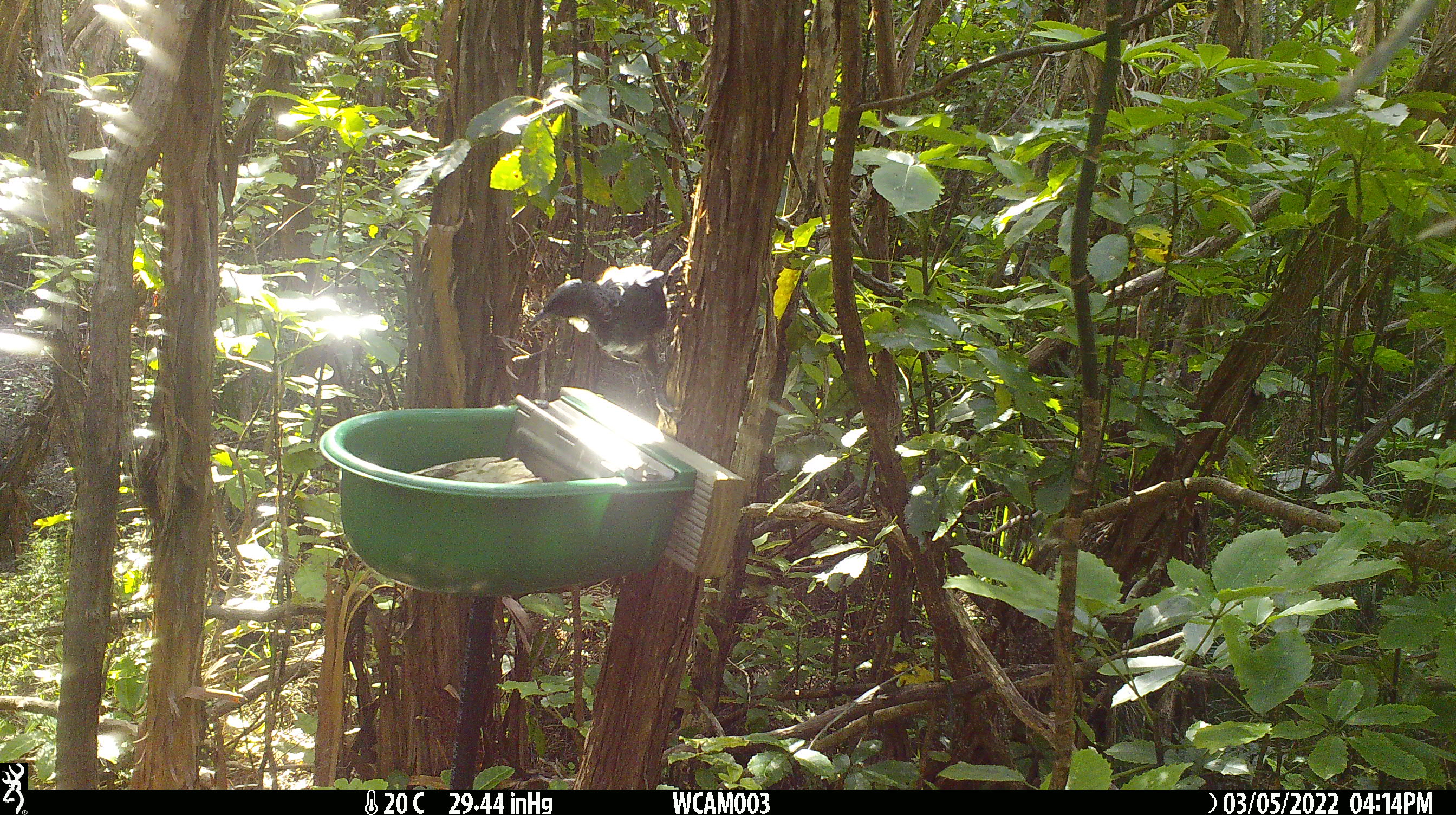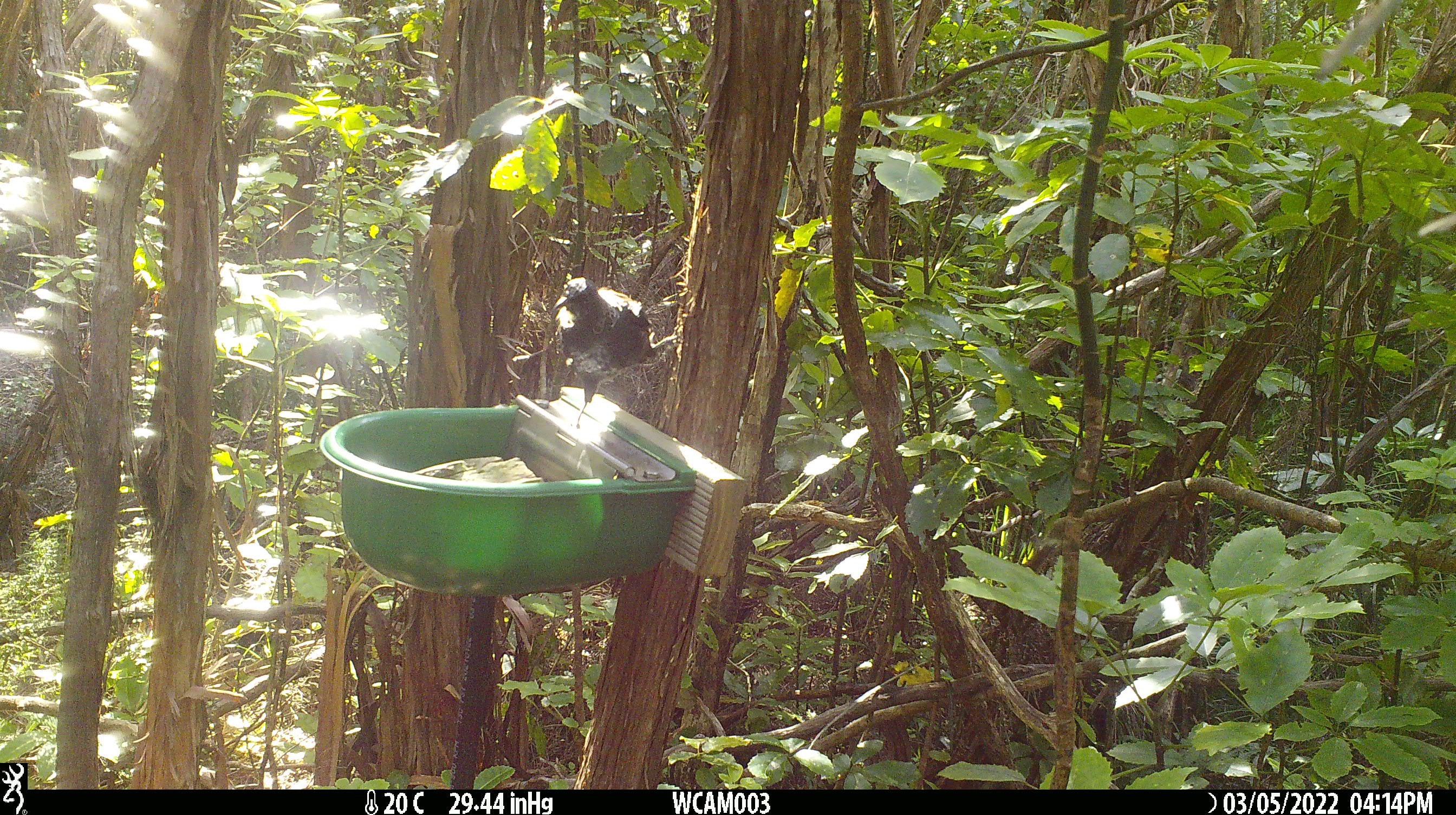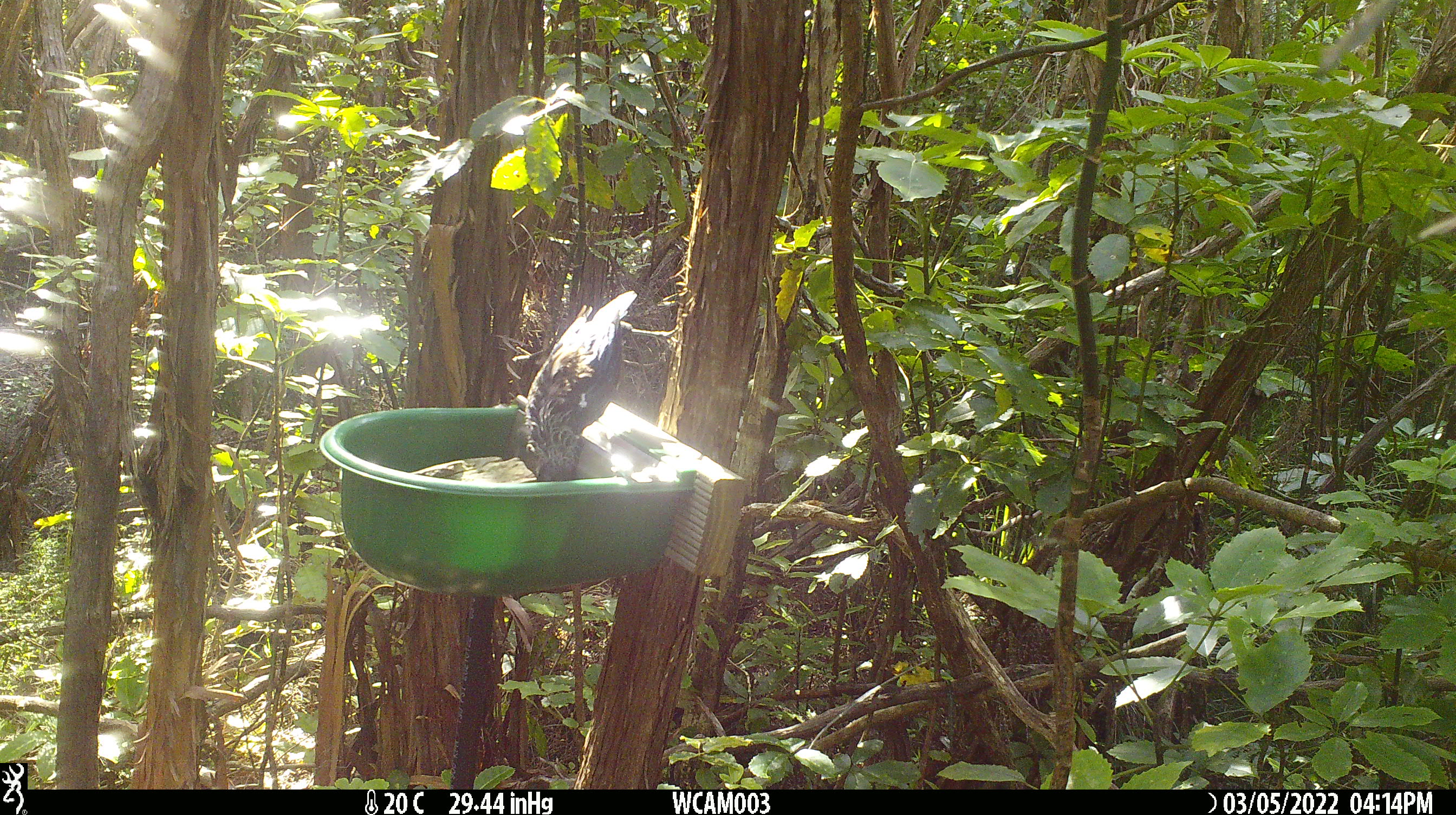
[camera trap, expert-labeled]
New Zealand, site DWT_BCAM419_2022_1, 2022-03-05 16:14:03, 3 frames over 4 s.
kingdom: Animalia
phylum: Chordata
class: Aves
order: Passeriformes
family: Meliphagidae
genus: Prosthemadera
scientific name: Prosthemadera novaeseelandiae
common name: tui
Tui (Prosthemadera novaeseelandiae).